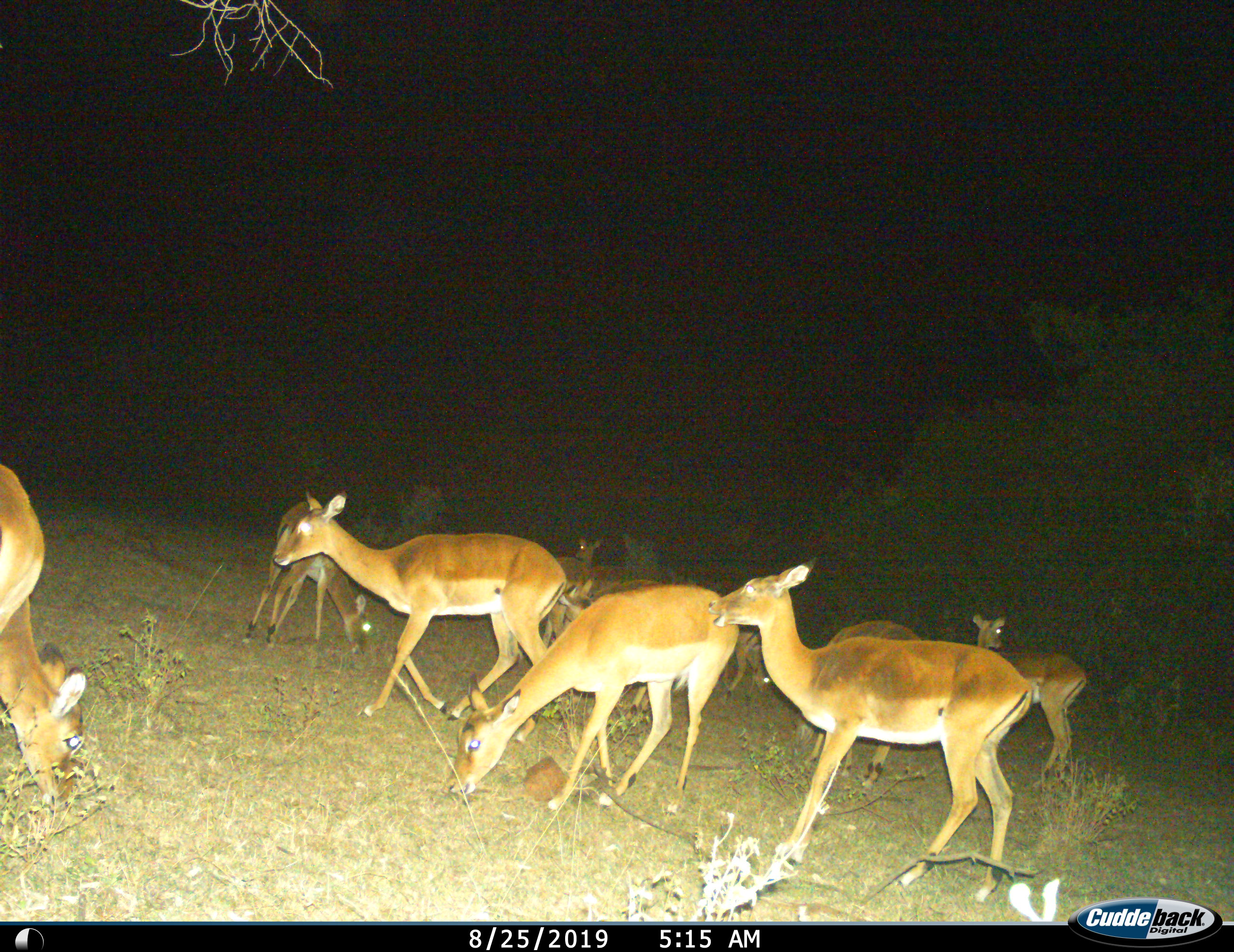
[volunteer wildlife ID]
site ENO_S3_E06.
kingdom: Animalia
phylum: Chordata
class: Mammalia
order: Artiodactyla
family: Bovidae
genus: Aepyceros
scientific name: Aepyceros melampus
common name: impala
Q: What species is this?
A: Impala (Aepyceros melampus).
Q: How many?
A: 10.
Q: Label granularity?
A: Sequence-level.